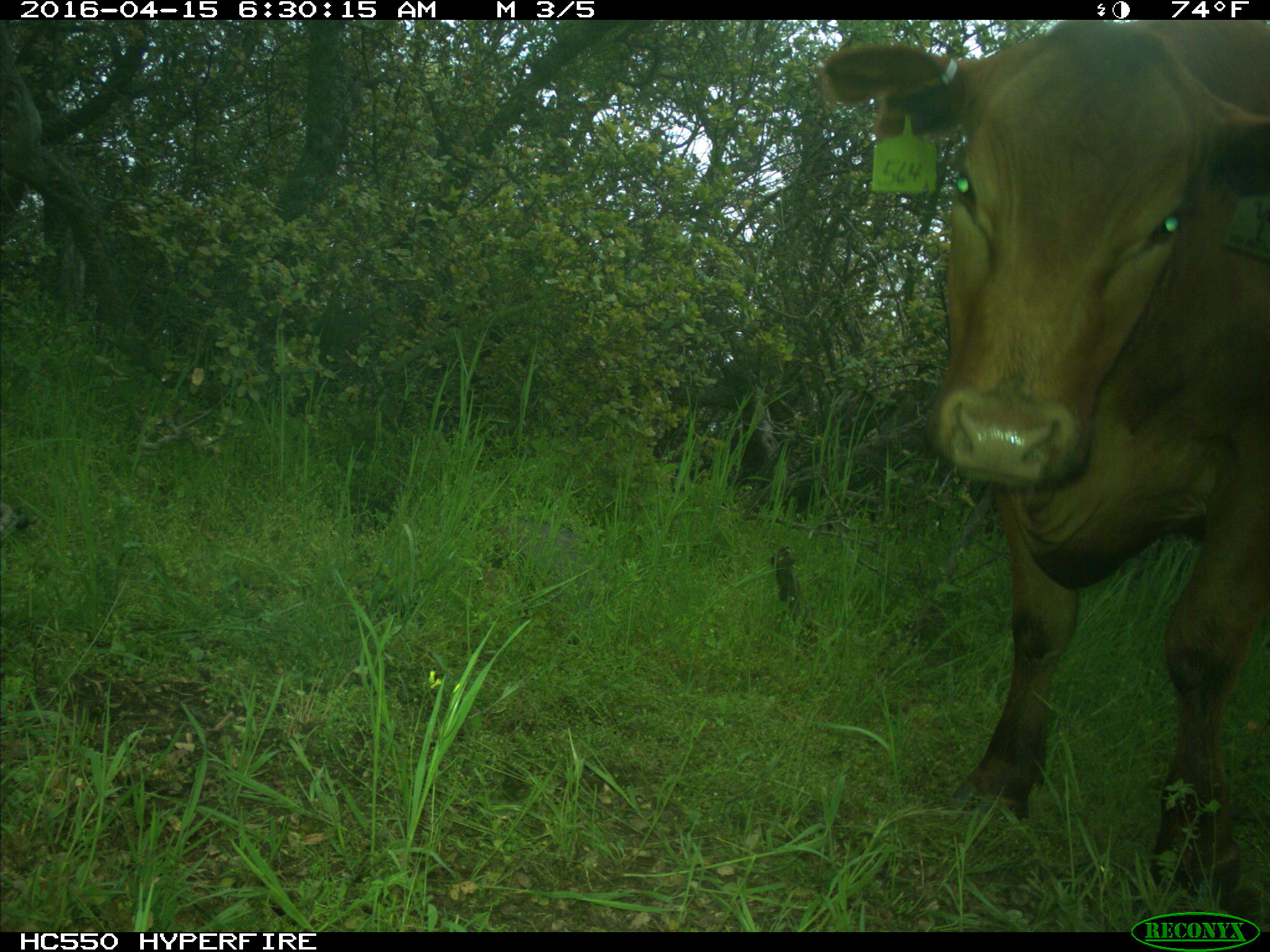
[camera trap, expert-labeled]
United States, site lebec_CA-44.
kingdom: Animalia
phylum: Chordata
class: Mammalia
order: Artiodactyla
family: Bovidae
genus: Bos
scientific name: Bos taurus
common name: domestic cow